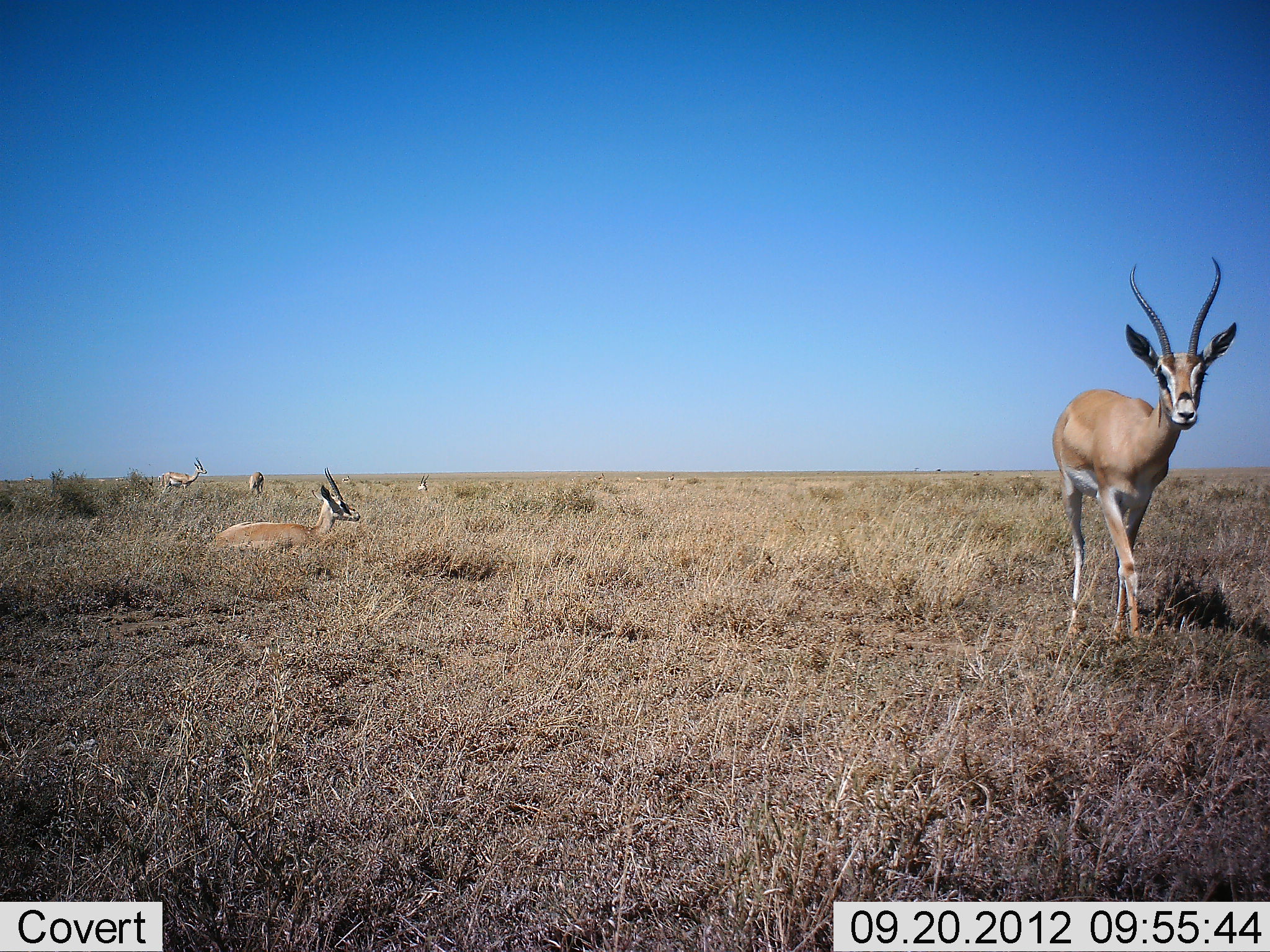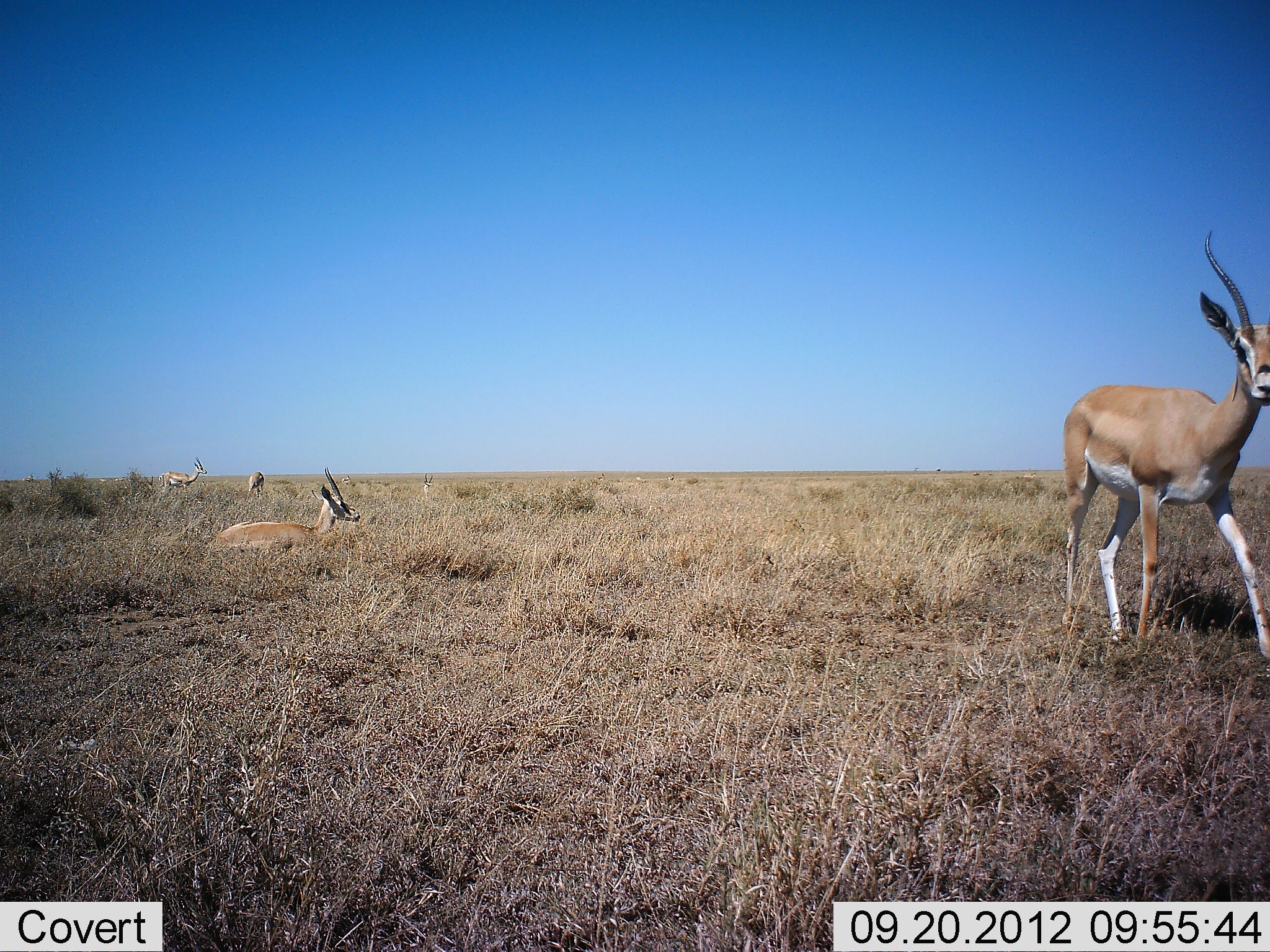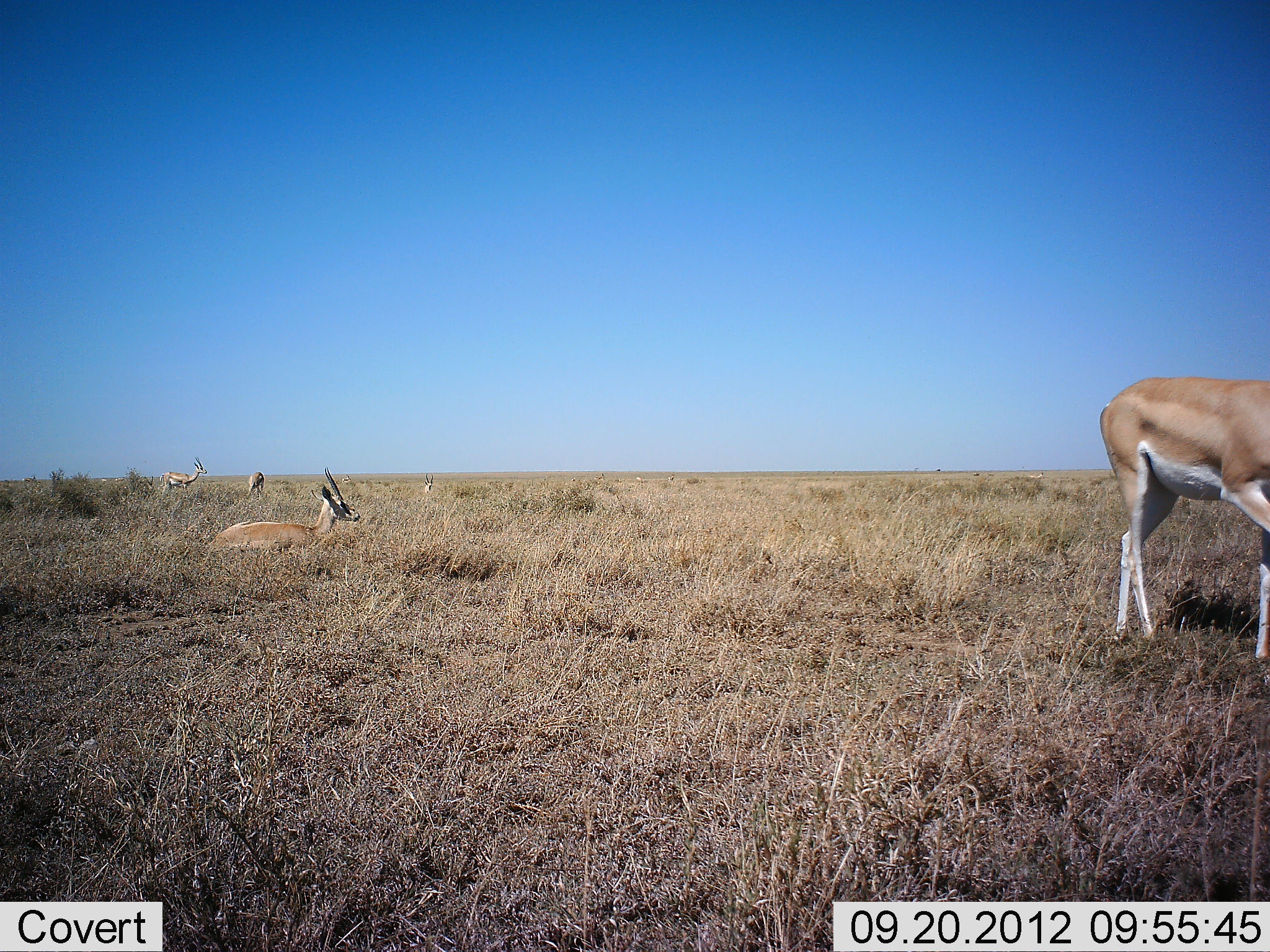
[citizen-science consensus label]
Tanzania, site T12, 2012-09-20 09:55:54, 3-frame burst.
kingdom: Animalia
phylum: Chordata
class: Mammalia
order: Artiodactyla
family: Bovidae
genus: Nanger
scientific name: Nanger granti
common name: grant's gazelle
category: gazellegrants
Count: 5.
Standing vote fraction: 80%.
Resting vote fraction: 80%.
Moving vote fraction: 90%.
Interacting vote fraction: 0%.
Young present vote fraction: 0%.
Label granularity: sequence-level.